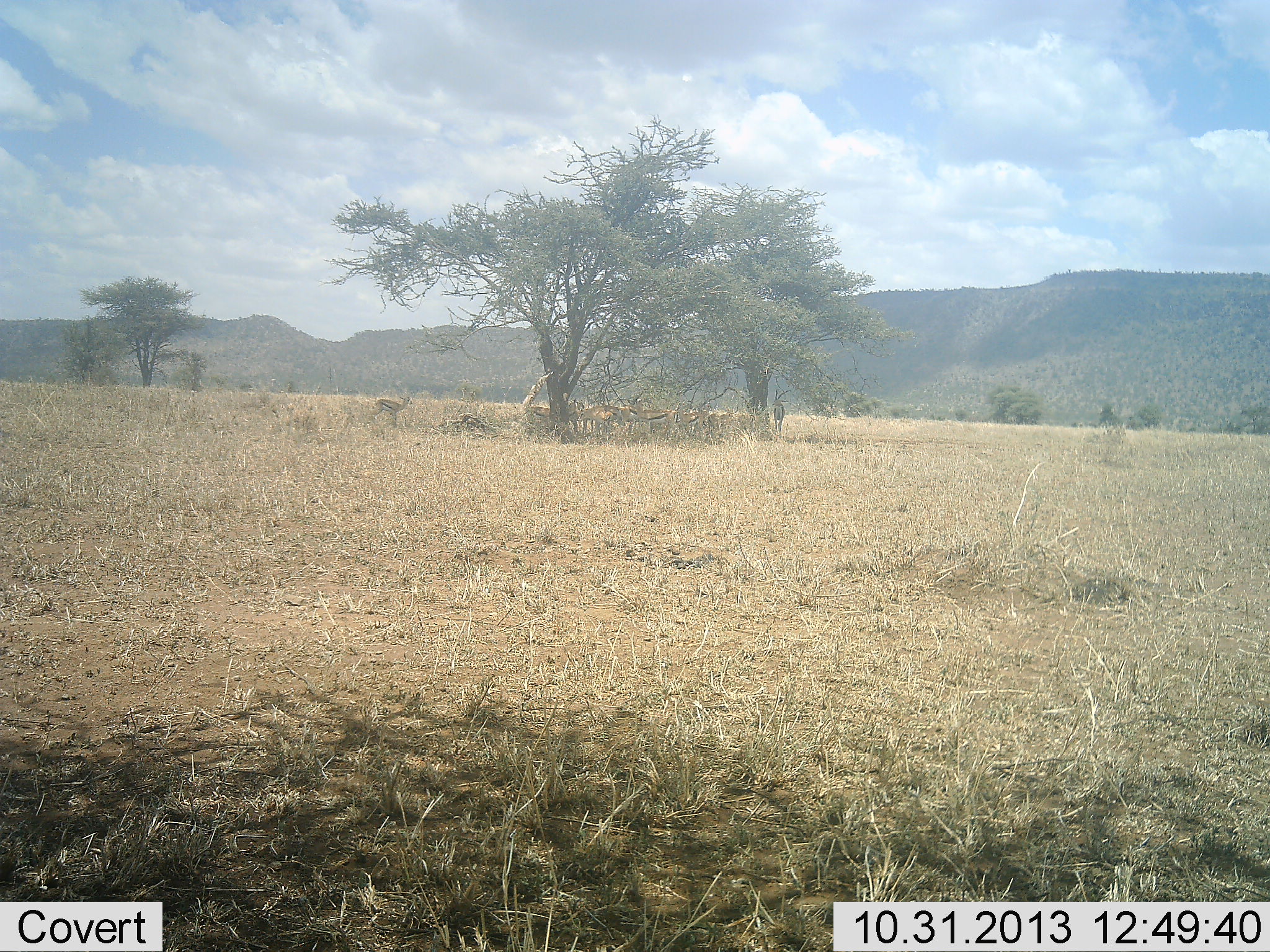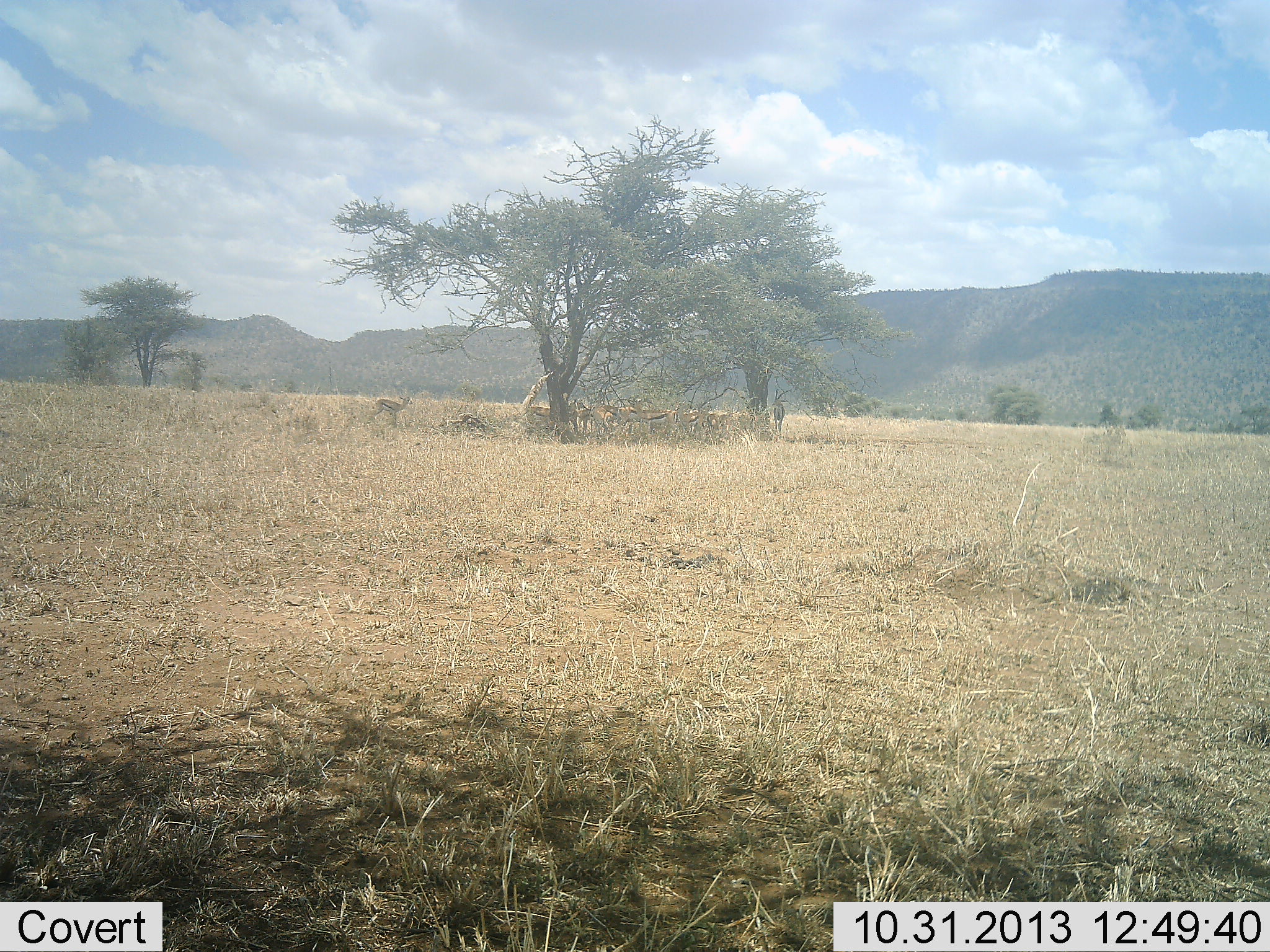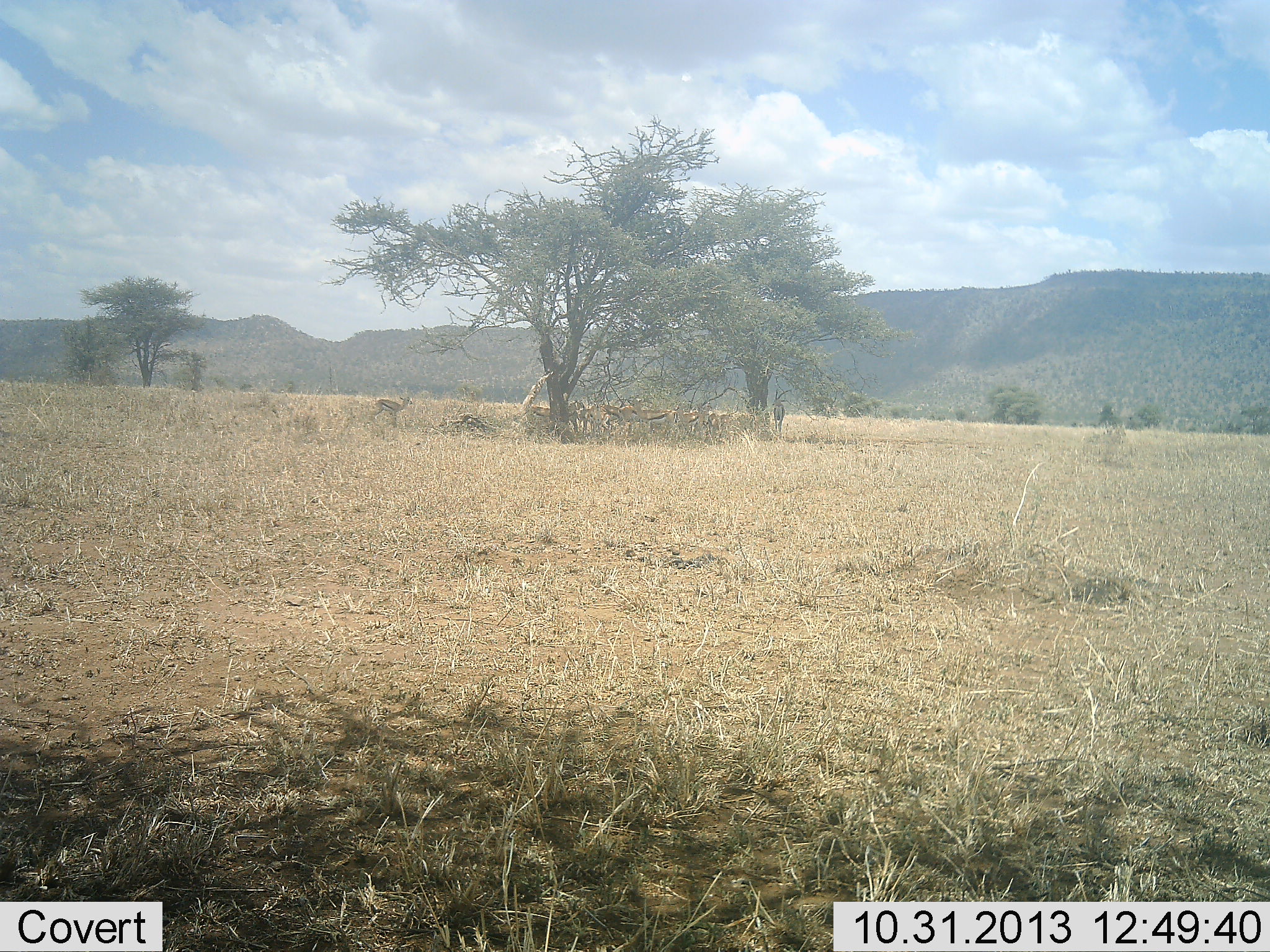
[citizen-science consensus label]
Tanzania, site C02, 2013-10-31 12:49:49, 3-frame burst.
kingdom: Animalia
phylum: Chordata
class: Mammalia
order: Artiodactyla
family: Bovidae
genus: Eudorcas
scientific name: Eudorcas thomsonii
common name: thomson's gazelle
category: gazellethomsons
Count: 9.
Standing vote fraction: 90%.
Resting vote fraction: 50%.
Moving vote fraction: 30%.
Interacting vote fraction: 0%.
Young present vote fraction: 0%.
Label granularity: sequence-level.